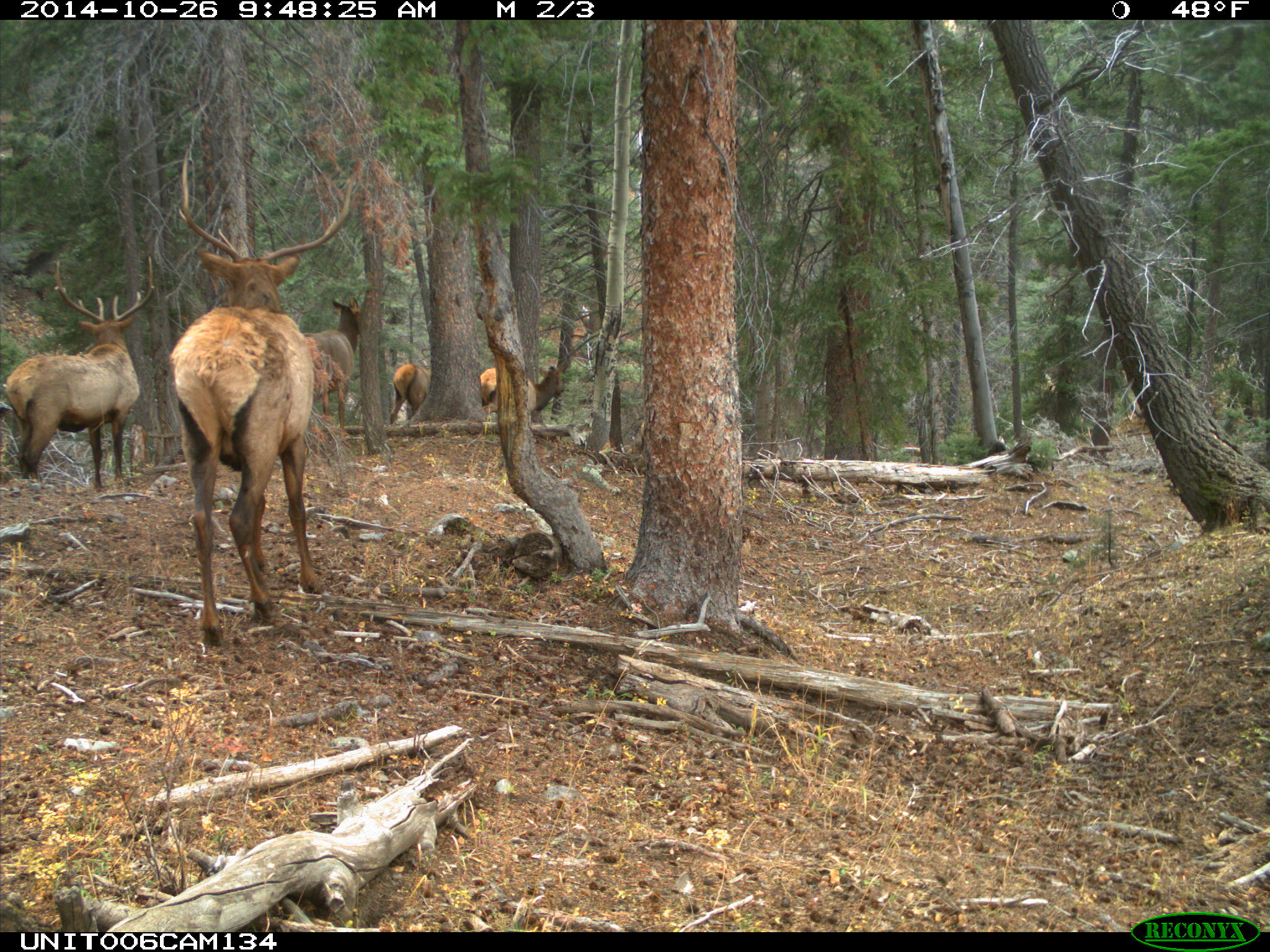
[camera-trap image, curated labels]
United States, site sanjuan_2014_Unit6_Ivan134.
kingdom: Animalia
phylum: Chordata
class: Mammalia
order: Artiodactyla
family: Cervidae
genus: Cervus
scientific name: Cervus elaphus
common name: red deer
Cervus elaphus (red deer).